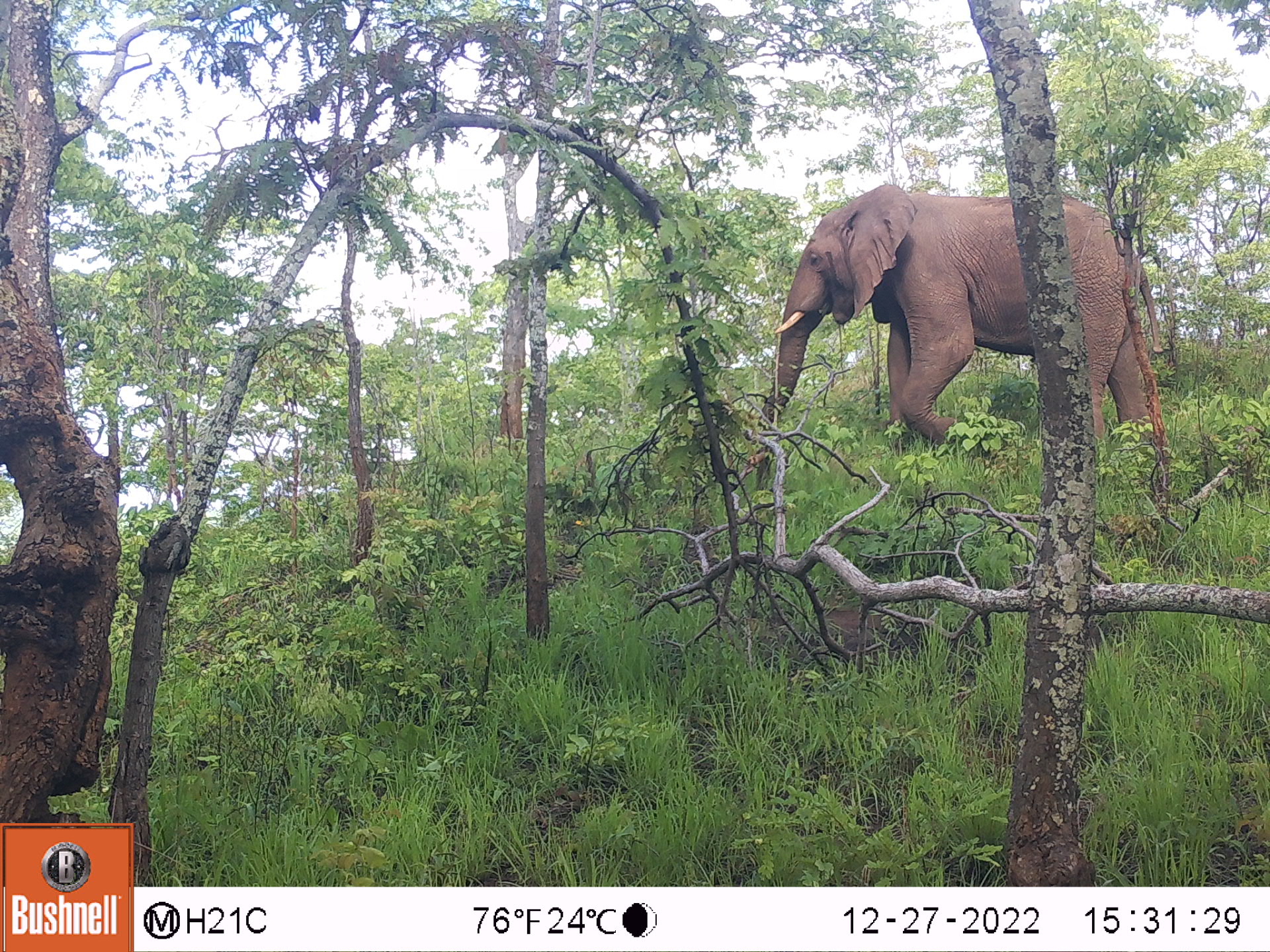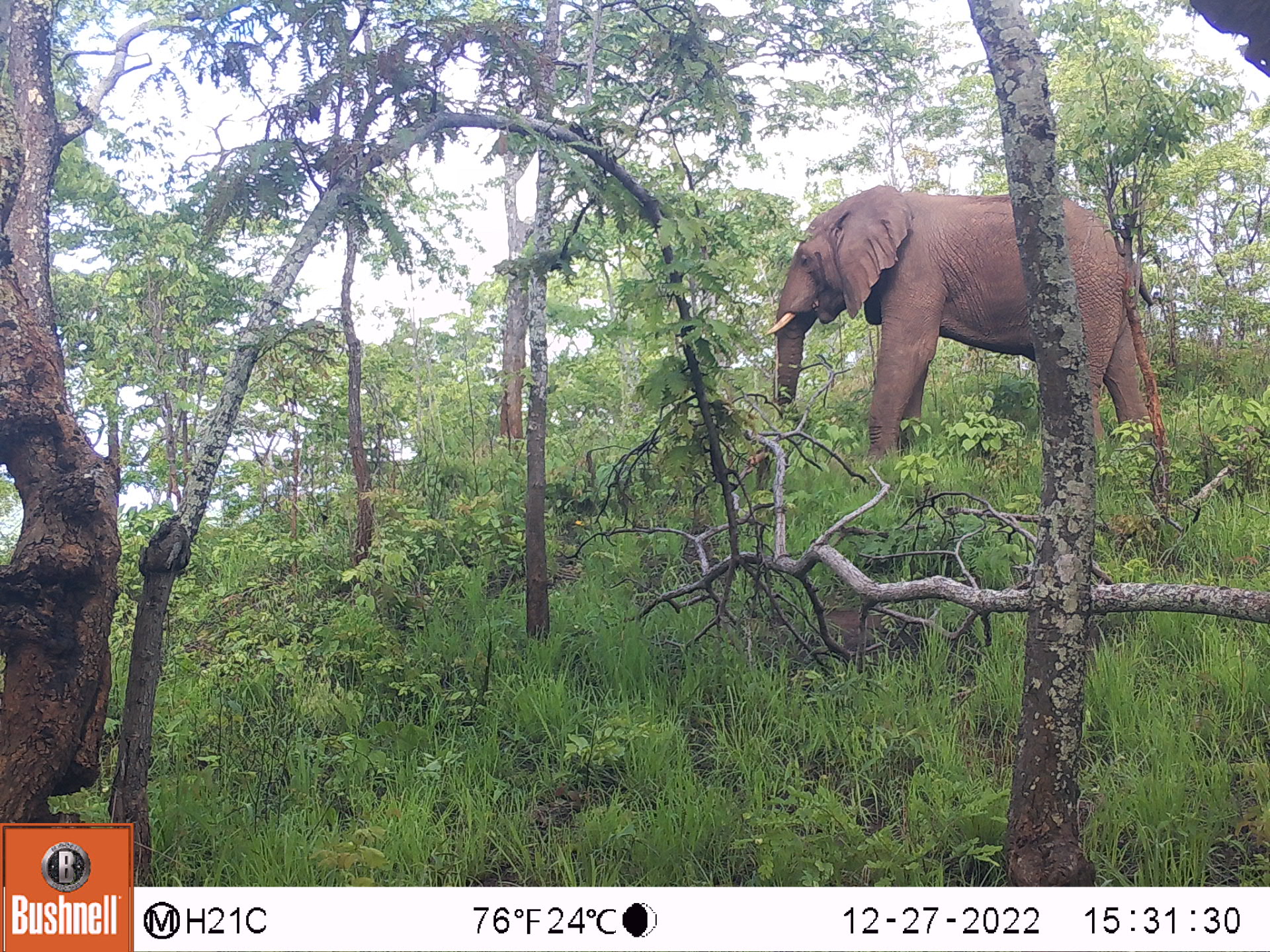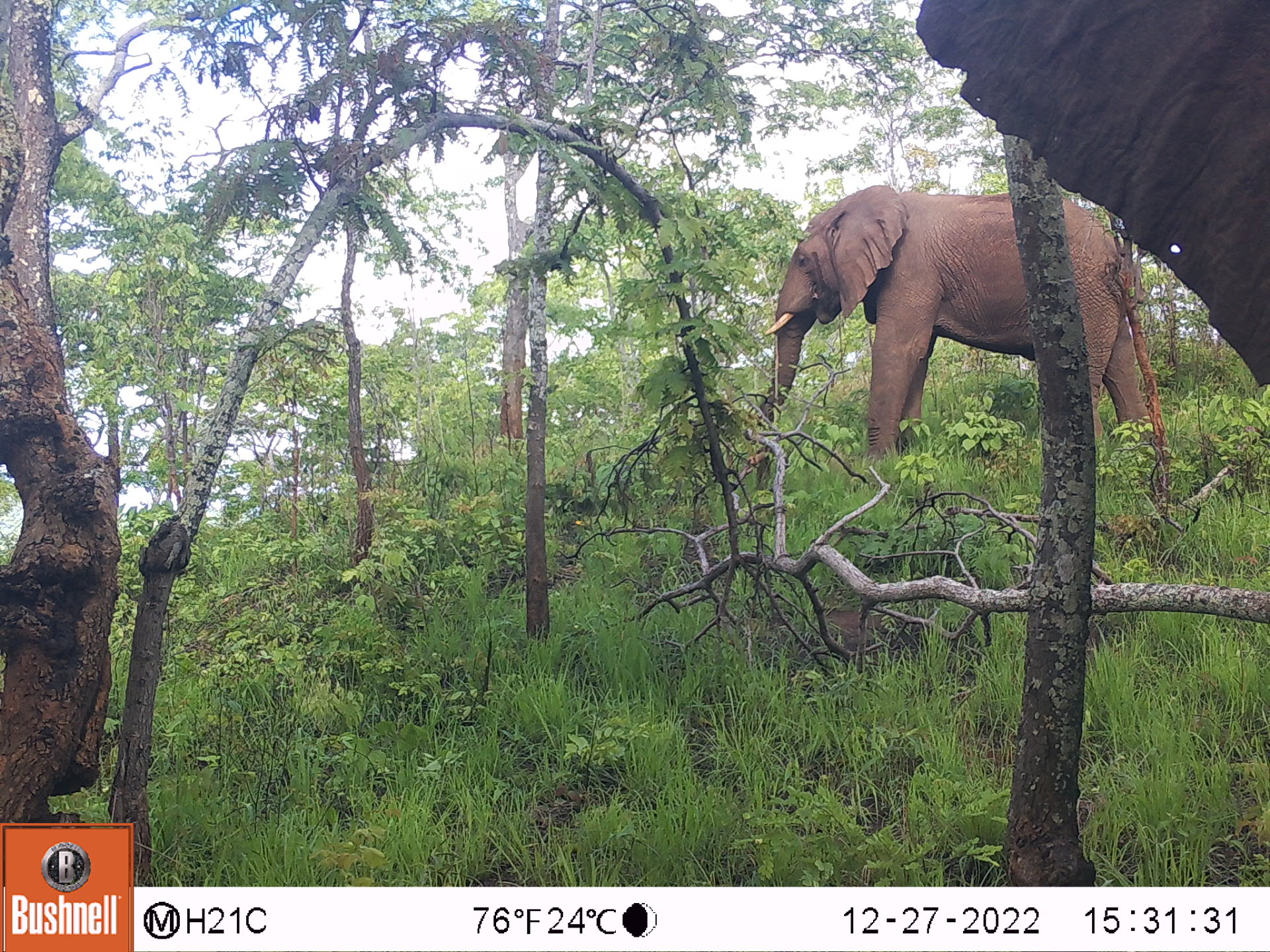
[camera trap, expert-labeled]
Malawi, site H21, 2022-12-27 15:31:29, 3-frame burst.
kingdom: Animalia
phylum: Chordata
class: Mammalia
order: Proboscidea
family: Elephantidae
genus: Loxodonta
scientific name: Loxodonta africana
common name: african savanna elephant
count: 1